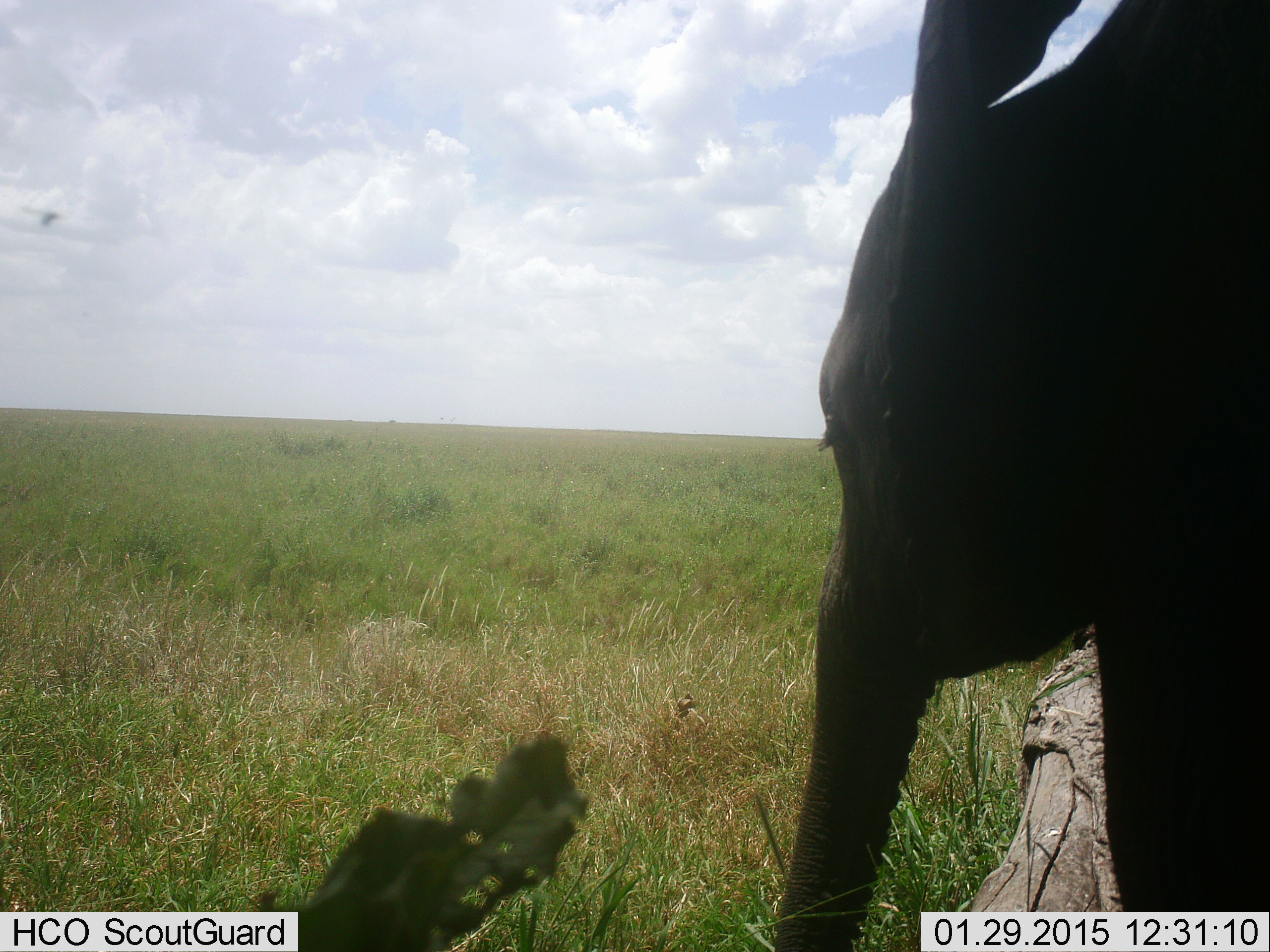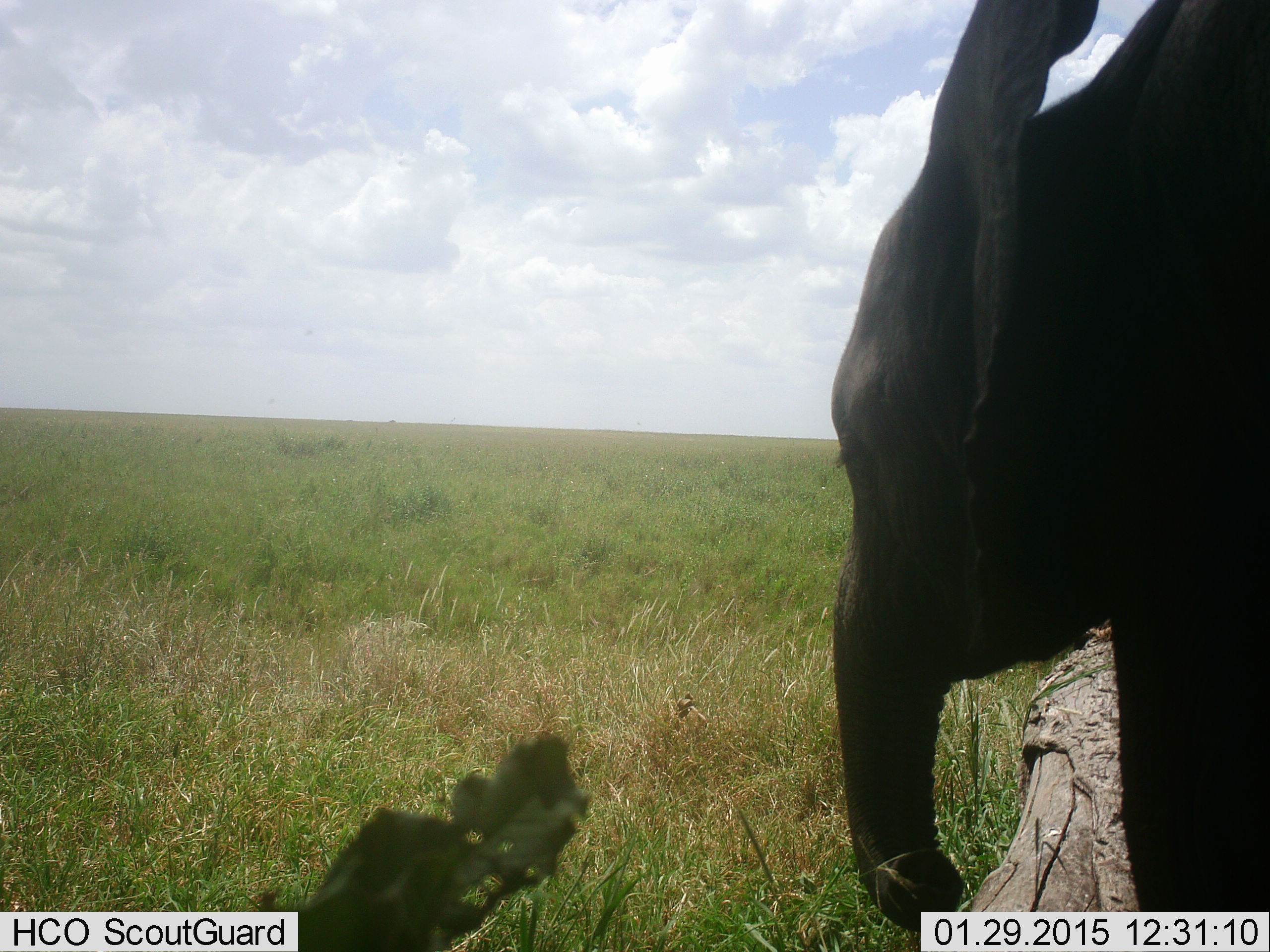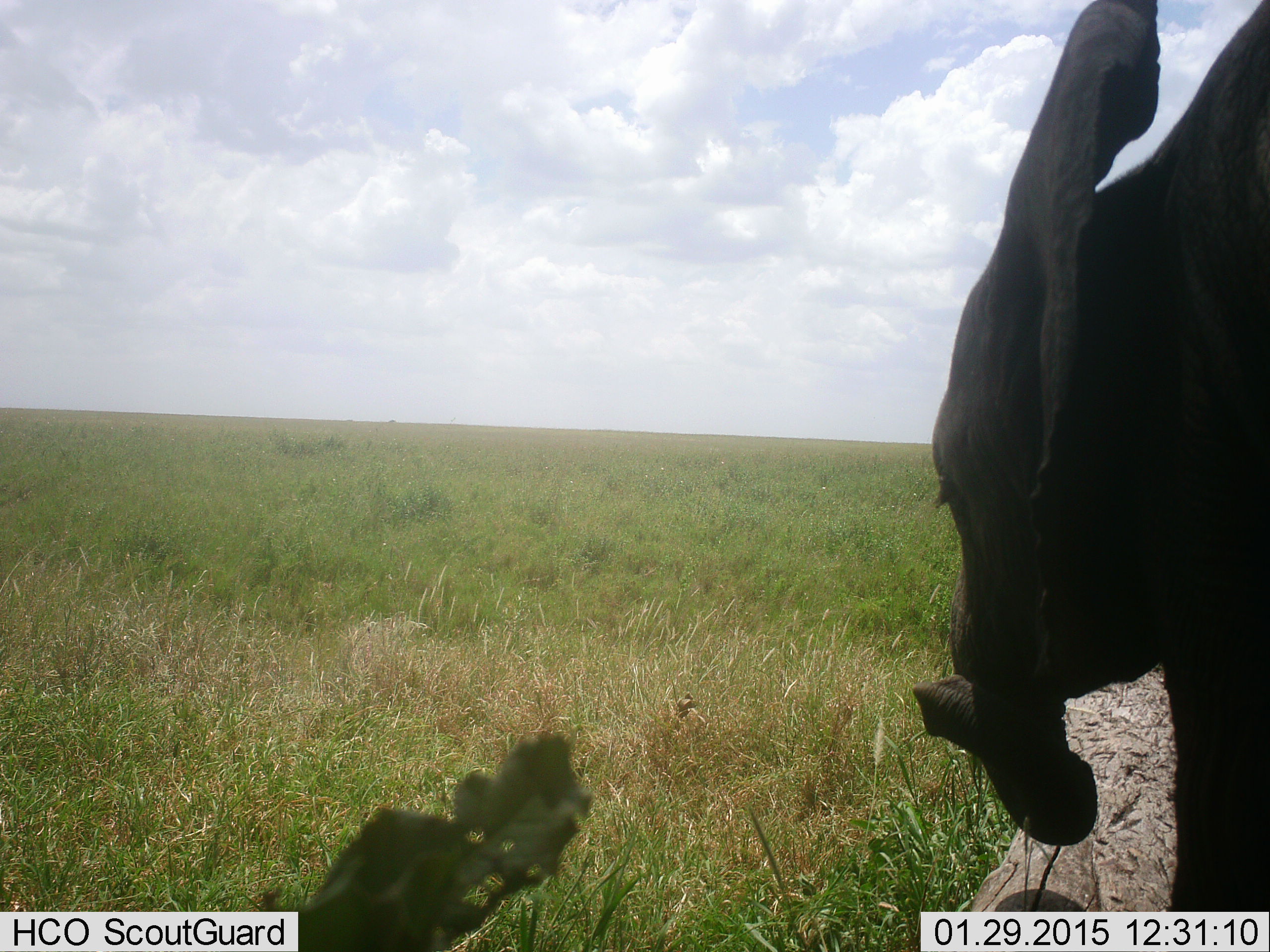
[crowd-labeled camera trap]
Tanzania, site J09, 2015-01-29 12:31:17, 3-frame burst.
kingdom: Animalia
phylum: Chordata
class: Mammalia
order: Proboscidea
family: Elephantidae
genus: Loxodonta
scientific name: Loxodonta africana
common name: african bush elephant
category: elephant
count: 1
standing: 67%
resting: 0%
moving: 25%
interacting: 0%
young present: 58%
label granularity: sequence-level